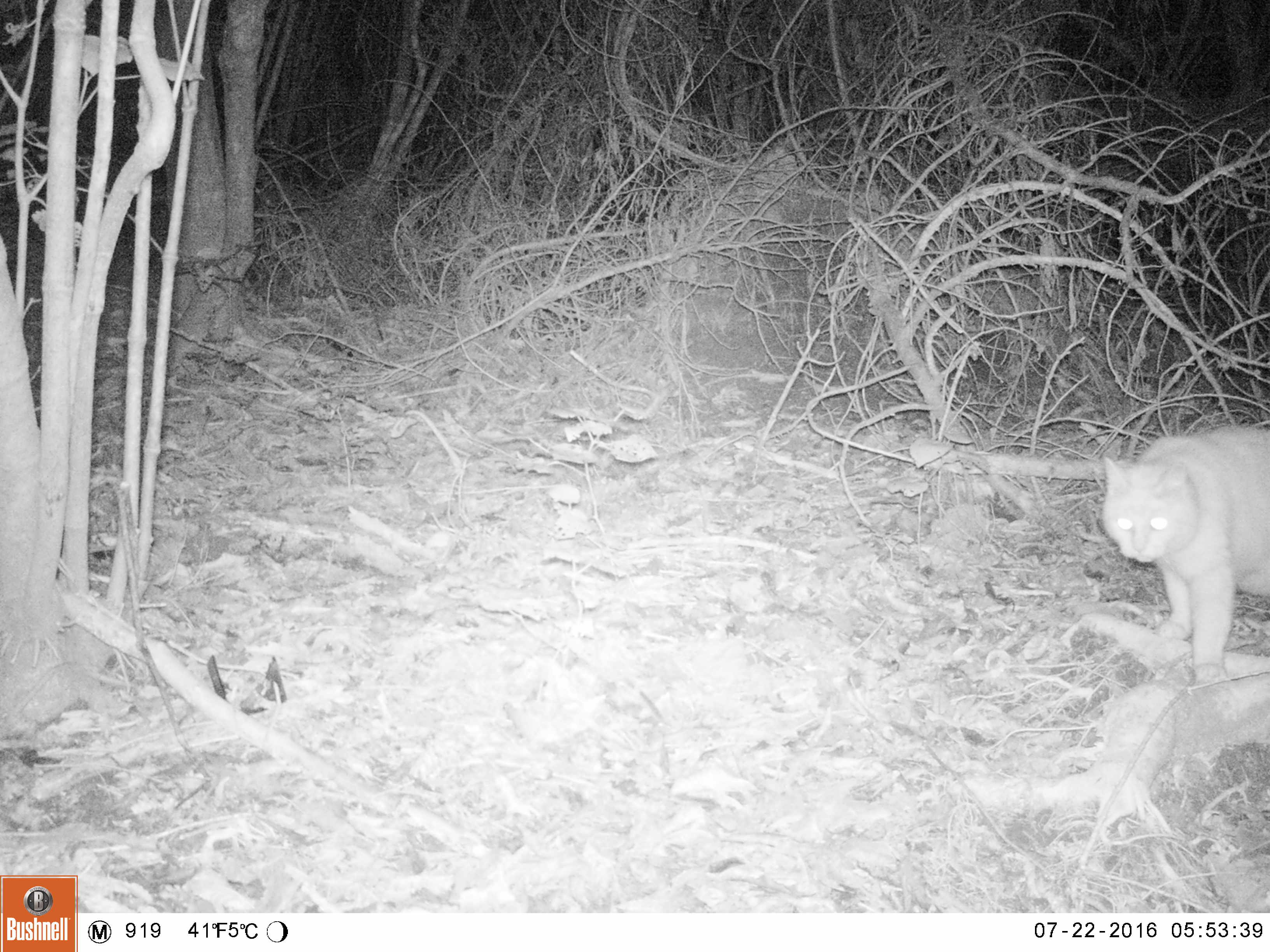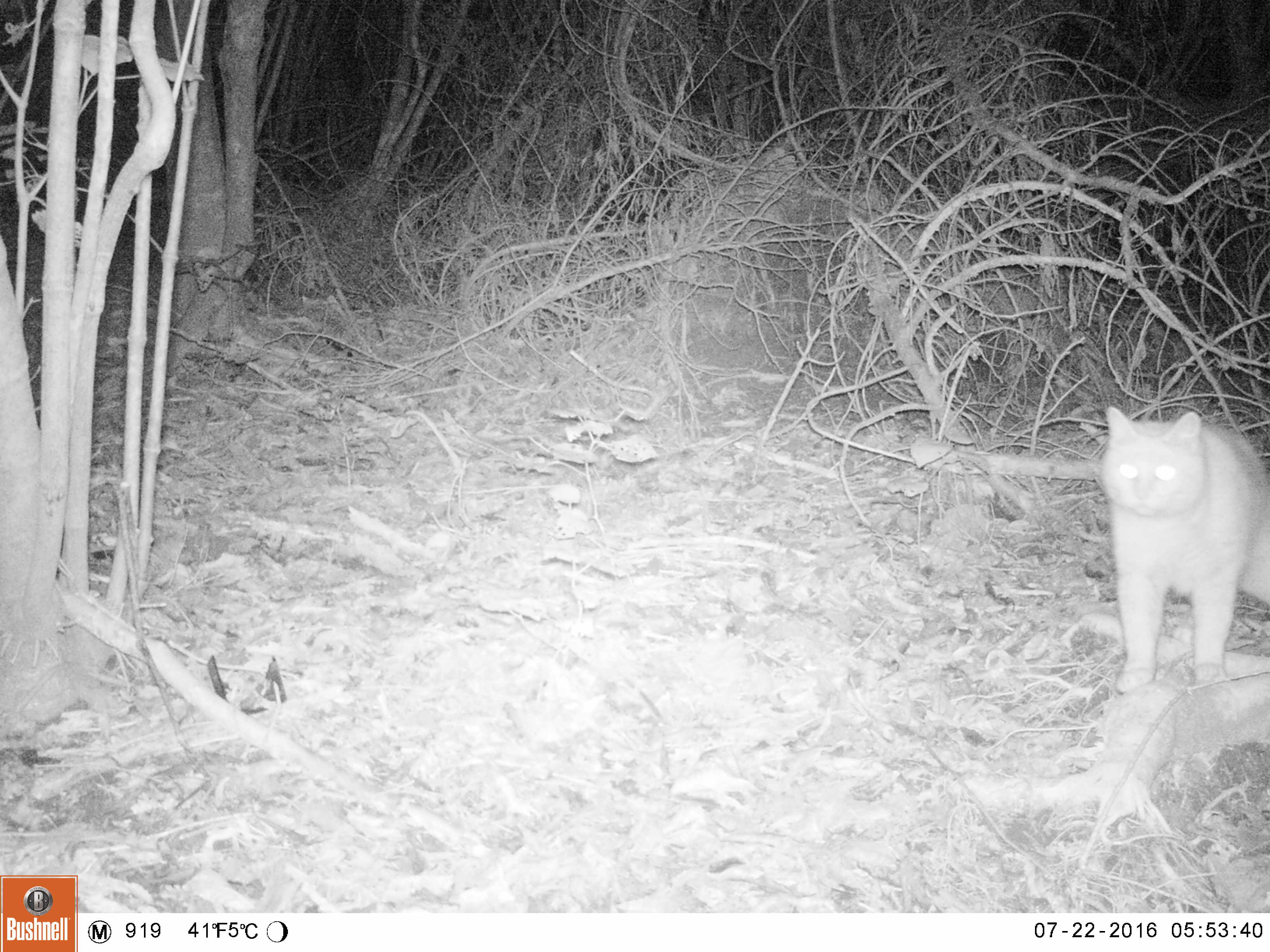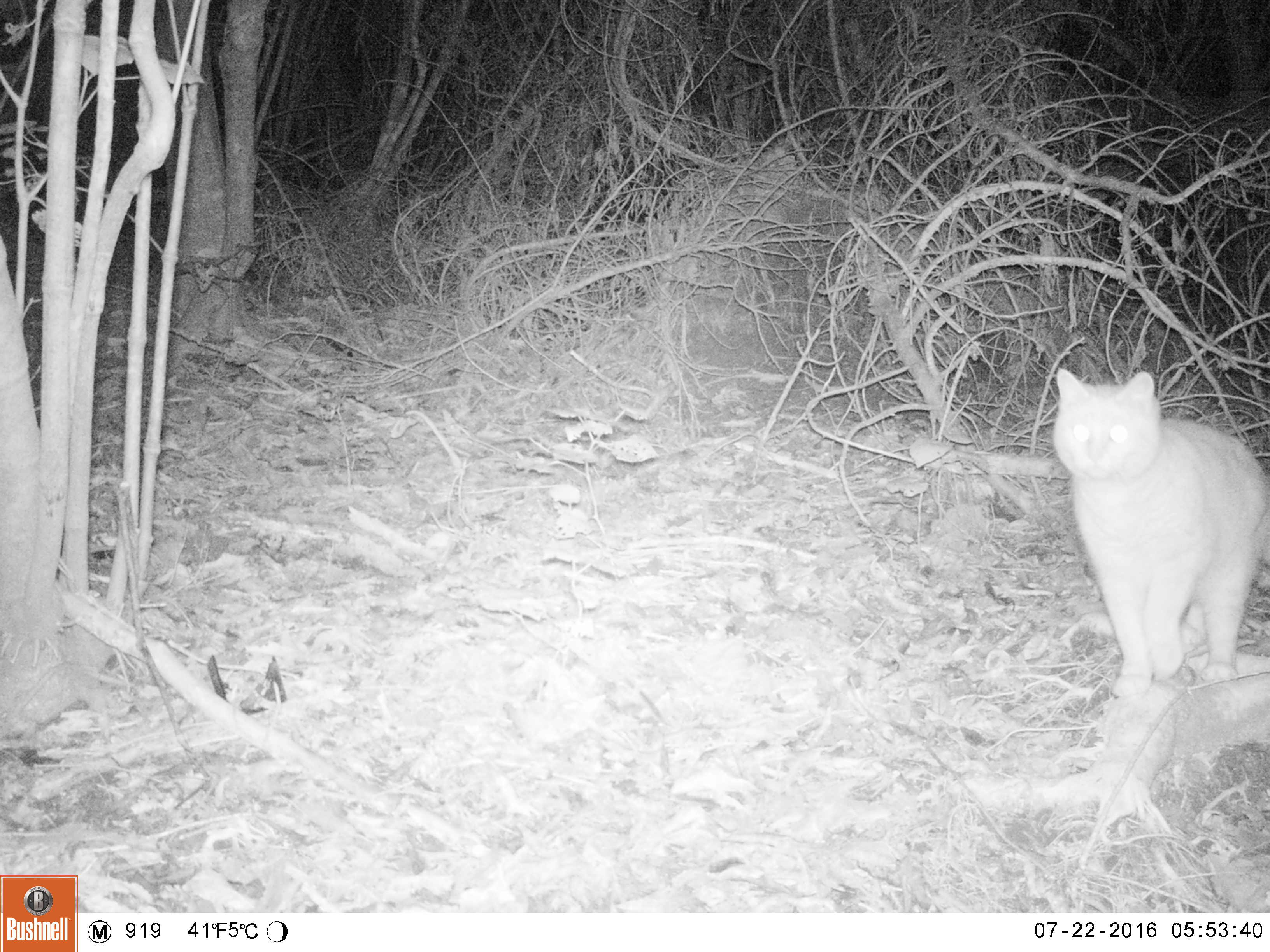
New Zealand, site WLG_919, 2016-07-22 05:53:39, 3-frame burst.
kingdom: Animalia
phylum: Chordata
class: Mammalia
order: Carnivora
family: Felidae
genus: Felis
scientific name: Felis catus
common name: domestic cat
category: cat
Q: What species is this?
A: Cat (domestic cat) (Felis catus).